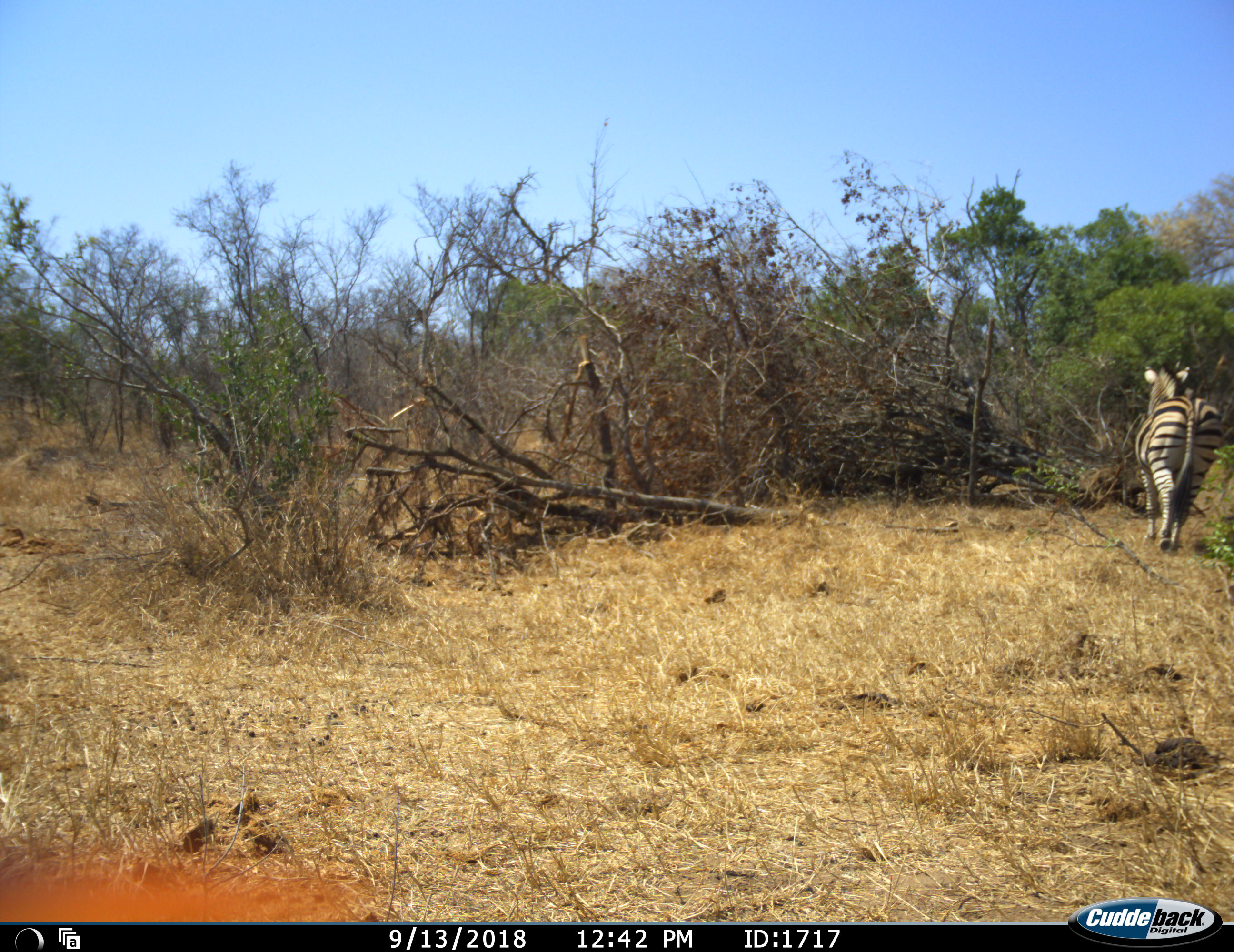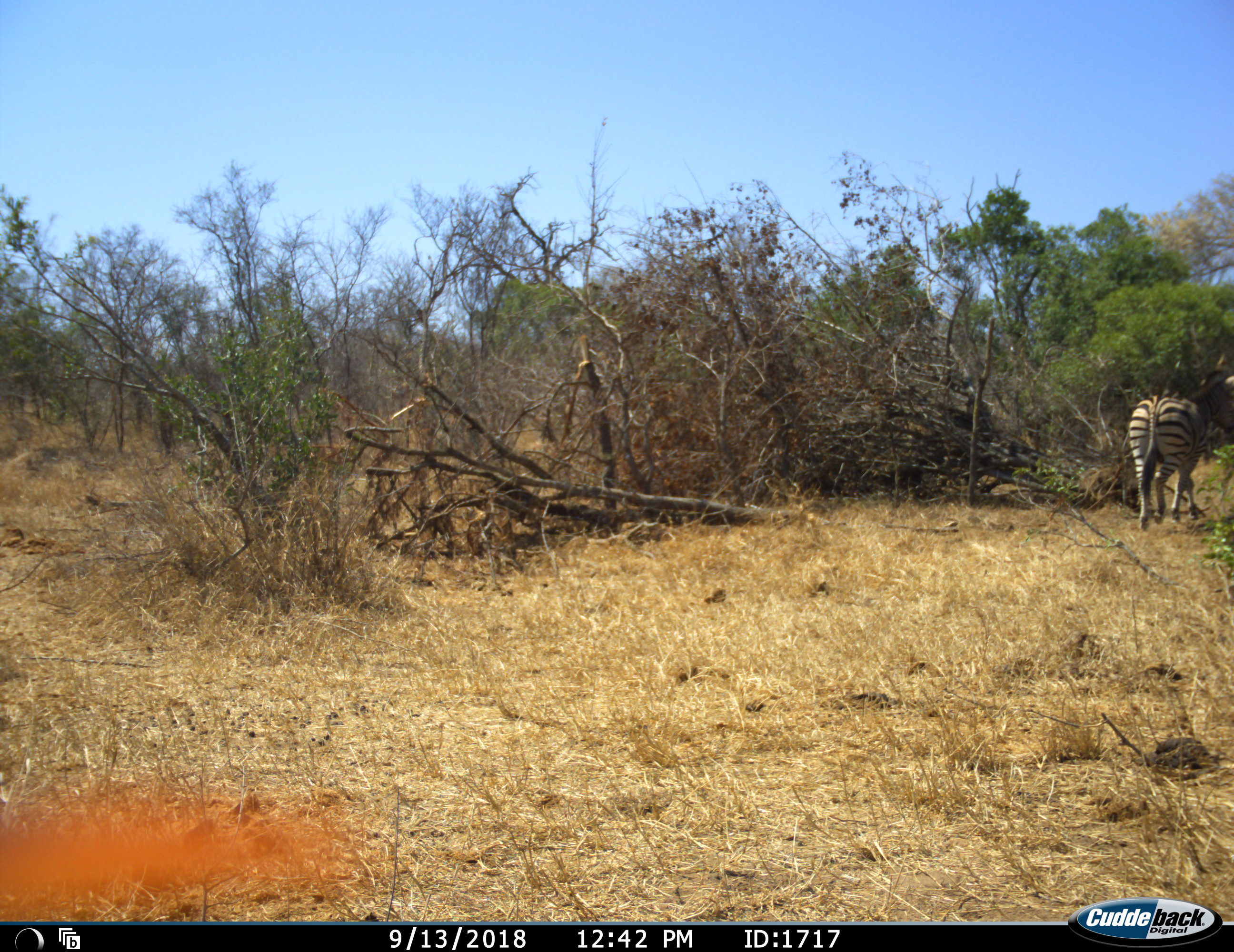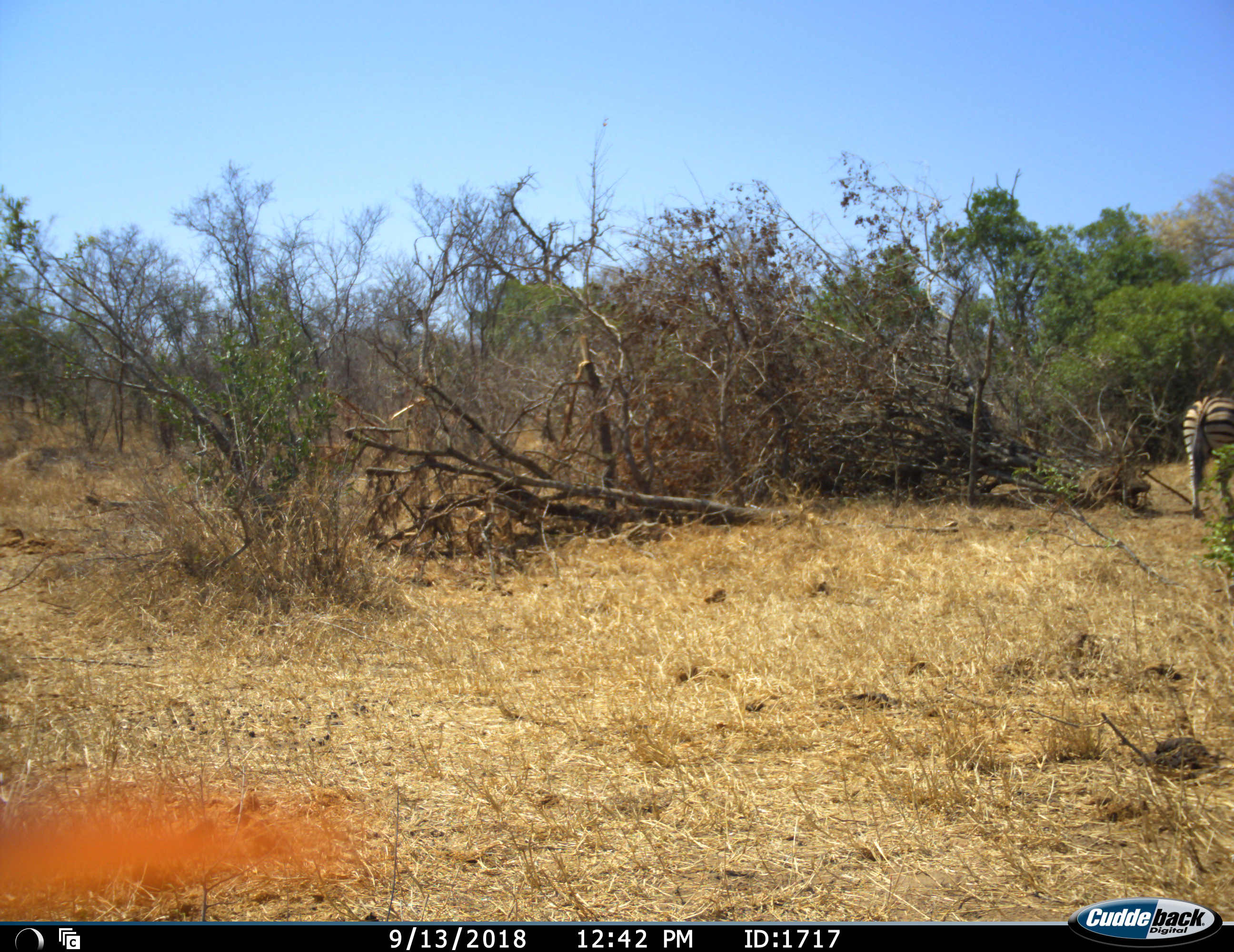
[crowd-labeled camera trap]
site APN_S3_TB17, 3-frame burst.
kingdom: Animalia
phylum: Chordata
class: Mammalia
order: Perissodactyla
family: Equidae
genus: Equus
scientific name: Equus quagga burchellii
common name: burchell's zebra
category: zebraburchells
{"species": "zebraburchells (burchell's zebra) (Equus quagga burchellii)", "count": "1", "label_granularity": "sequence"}